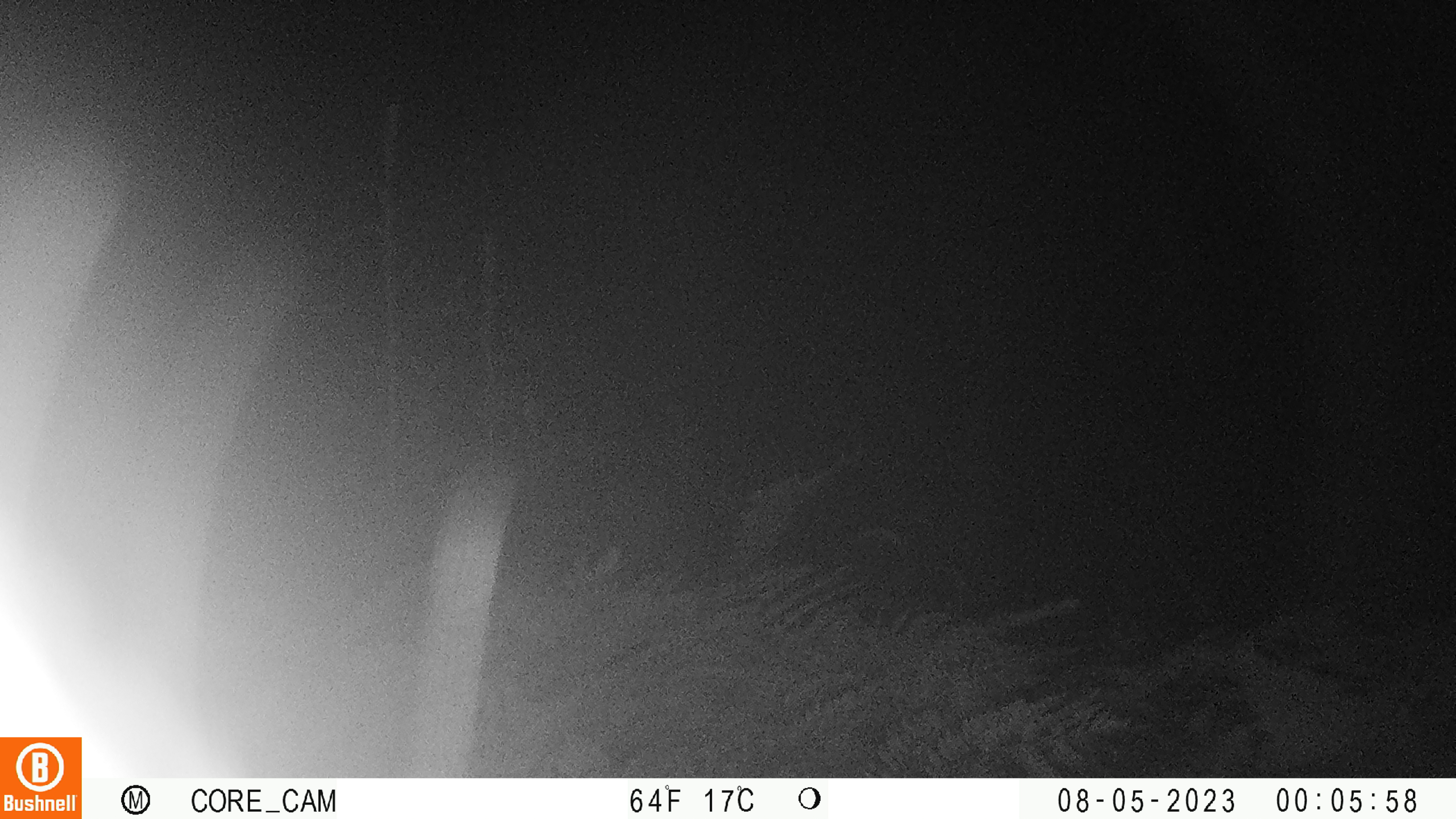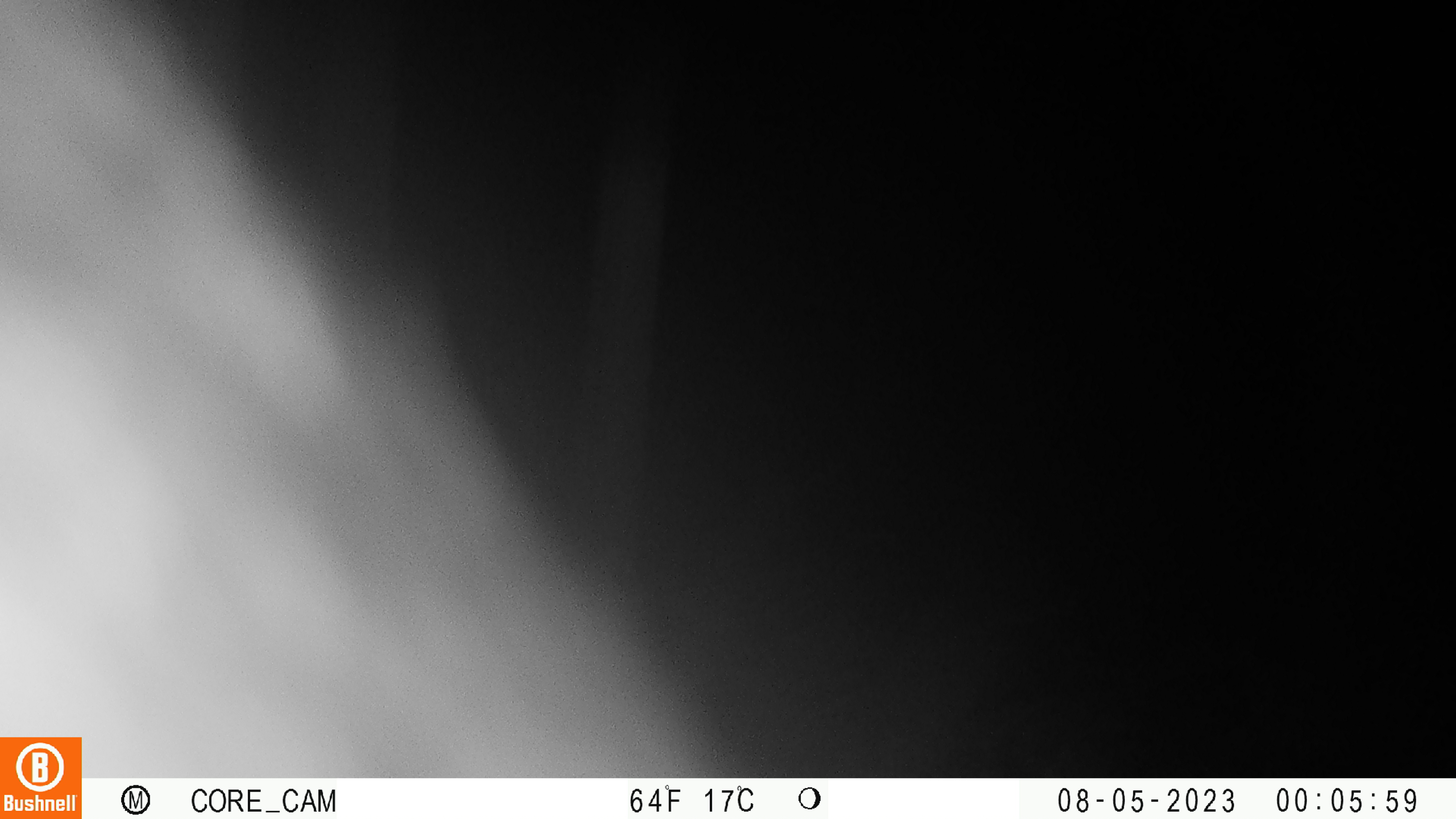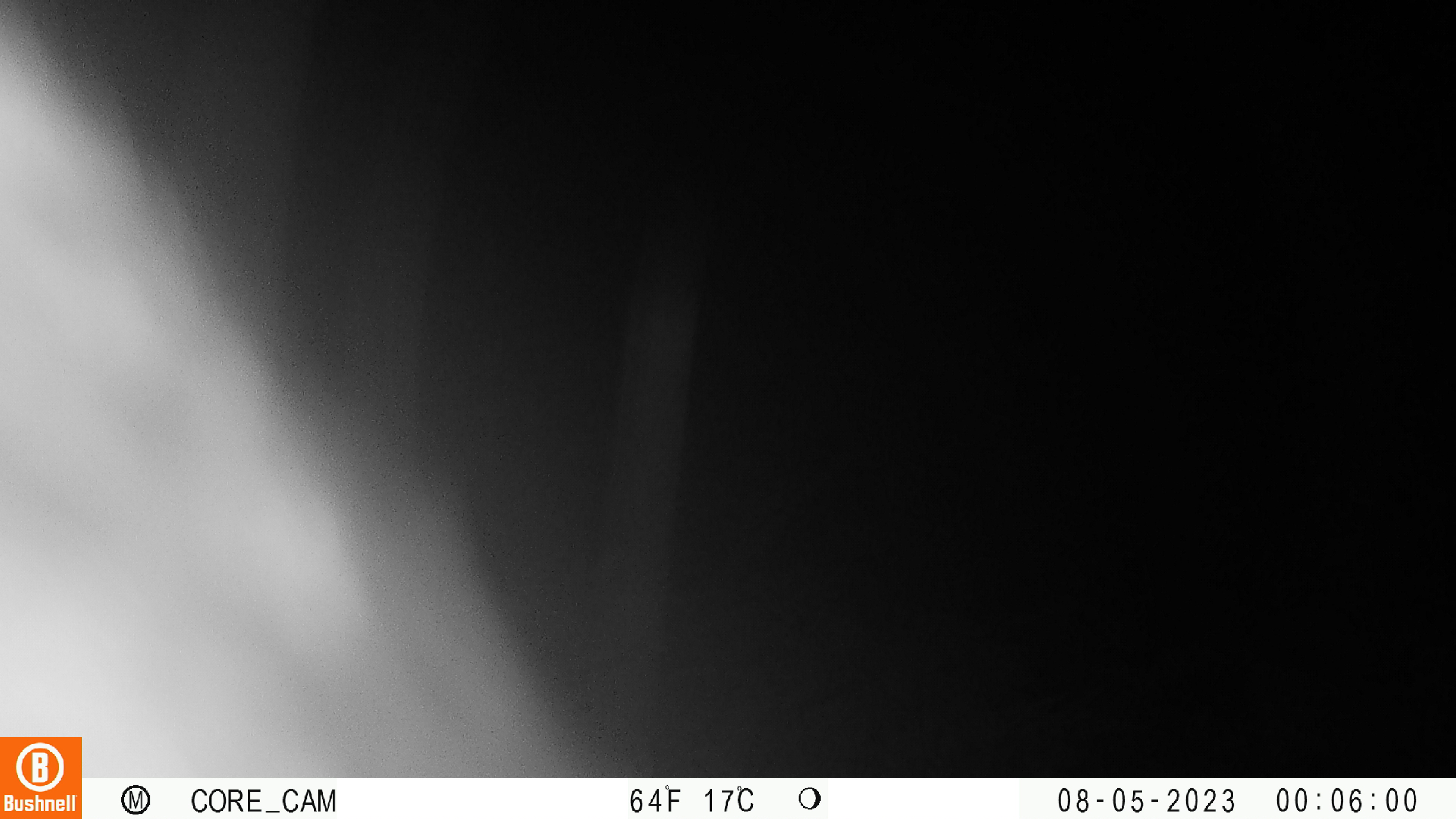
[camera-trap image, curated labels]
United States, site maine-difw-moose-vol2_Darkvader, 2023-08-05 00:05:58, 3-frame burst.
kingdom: Animalia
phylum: Chordata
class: Mammalia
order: Artiodactyla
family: Cervidae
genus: Alces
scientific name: Alces alces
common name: moose